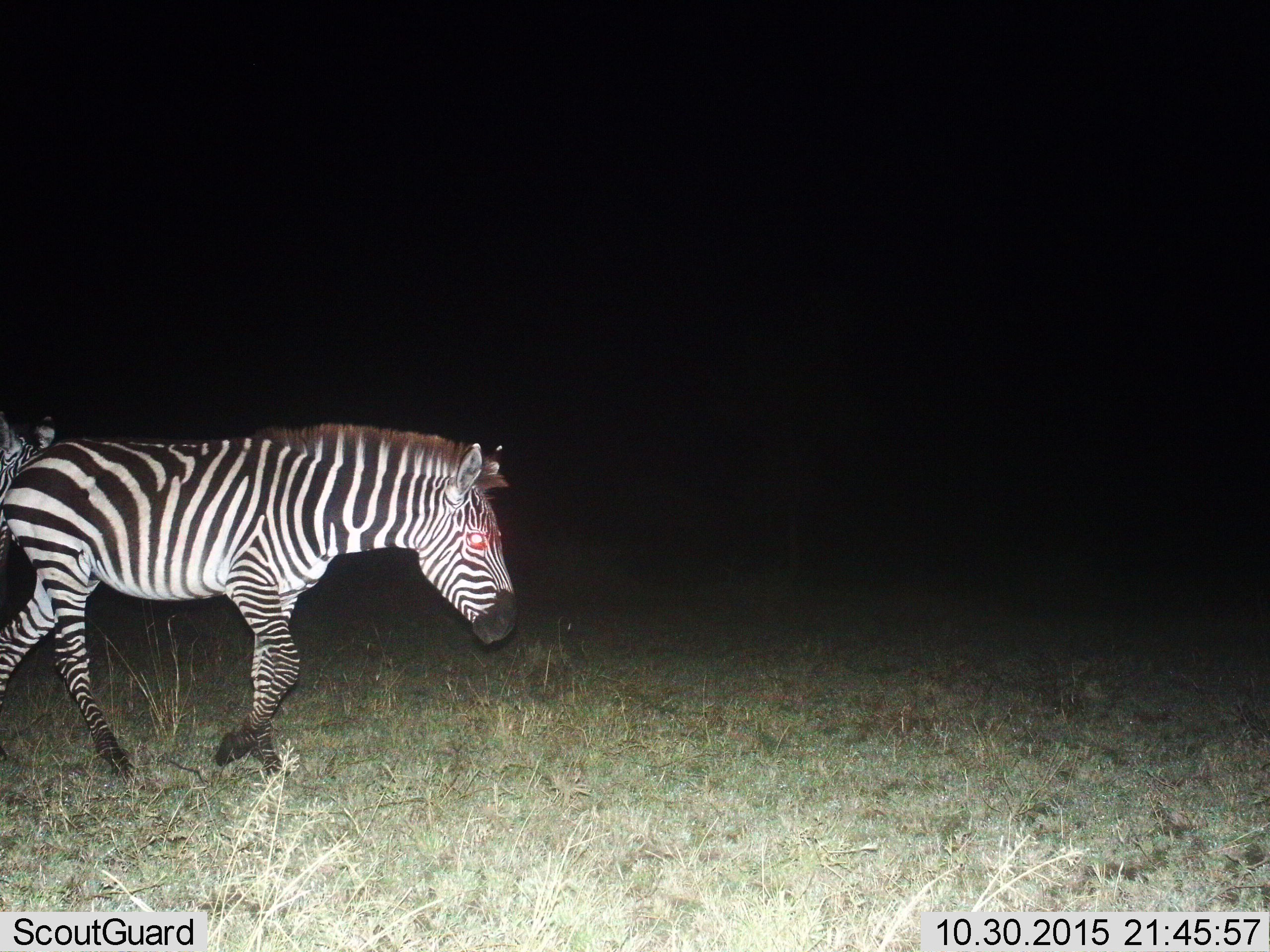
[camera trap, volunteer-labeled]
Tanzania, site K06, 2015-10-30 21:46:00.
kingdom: Animalia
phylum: Chordata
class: Mammalia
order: Perissodactyla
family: Equidae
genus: Equus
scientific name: Equus quagga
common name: plains zebra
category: zebra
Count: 2.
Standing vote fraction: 30%.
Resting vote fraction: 0%.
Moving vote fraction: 70%.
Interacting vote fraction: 0%.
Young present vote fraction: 0%.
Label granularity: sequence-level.